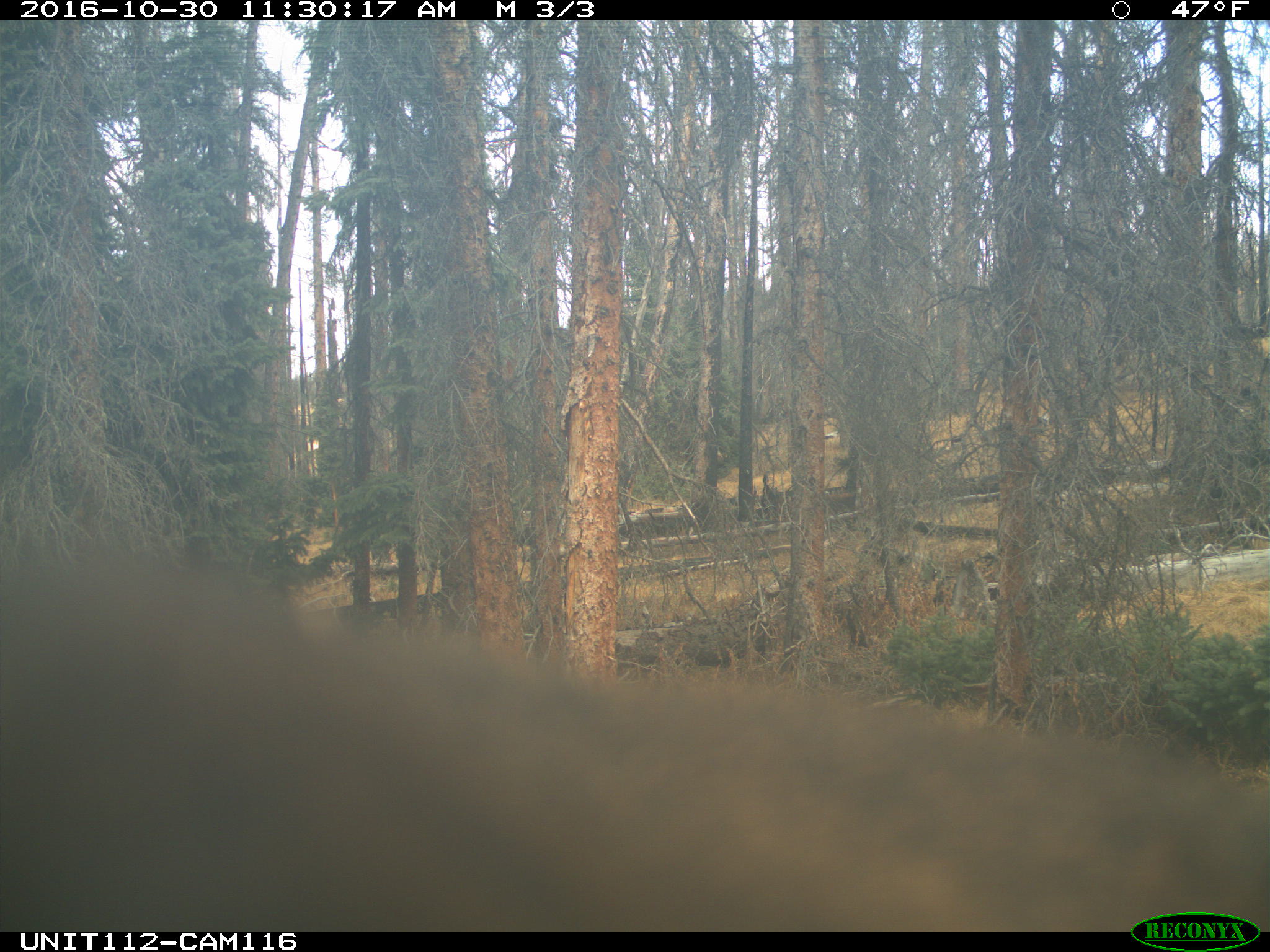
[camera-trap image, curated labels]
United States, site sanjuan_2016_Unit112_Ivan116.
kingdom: Animalia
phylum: Chordata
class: Mammalia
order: Artiodactyla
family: Cervidae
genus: Cervus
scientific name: Cervus elaphus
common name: red deer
Cervus elaphus (red deer).